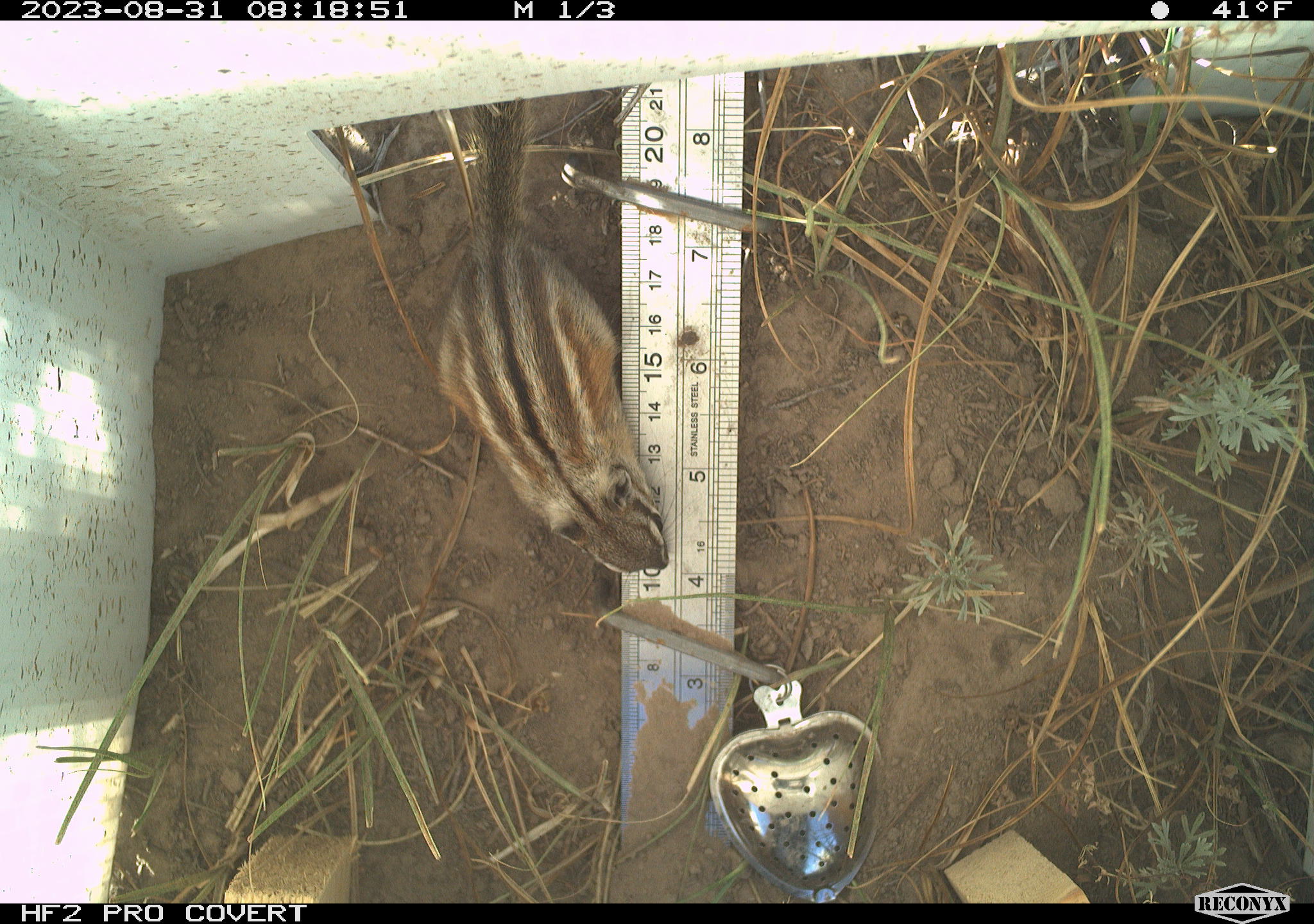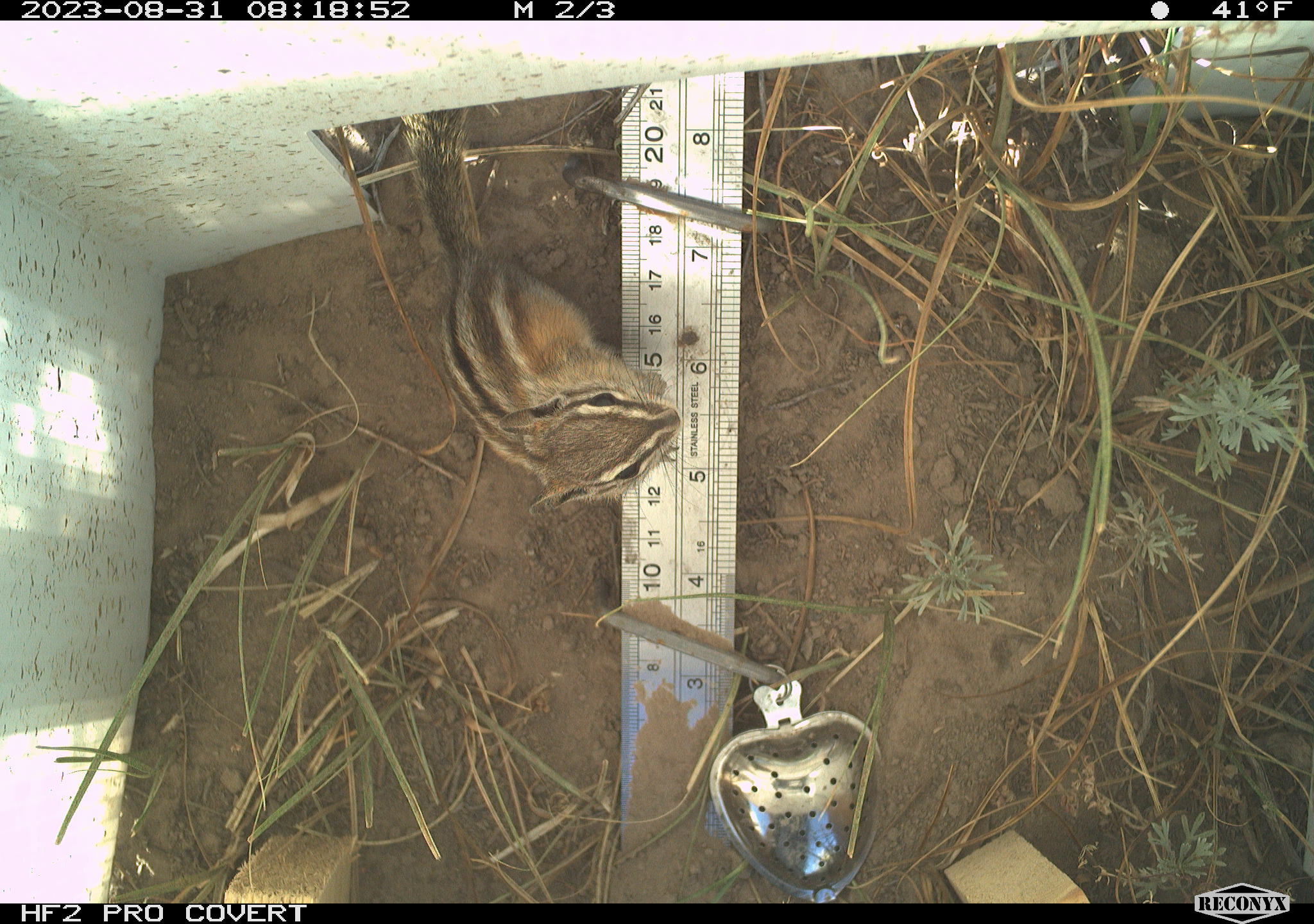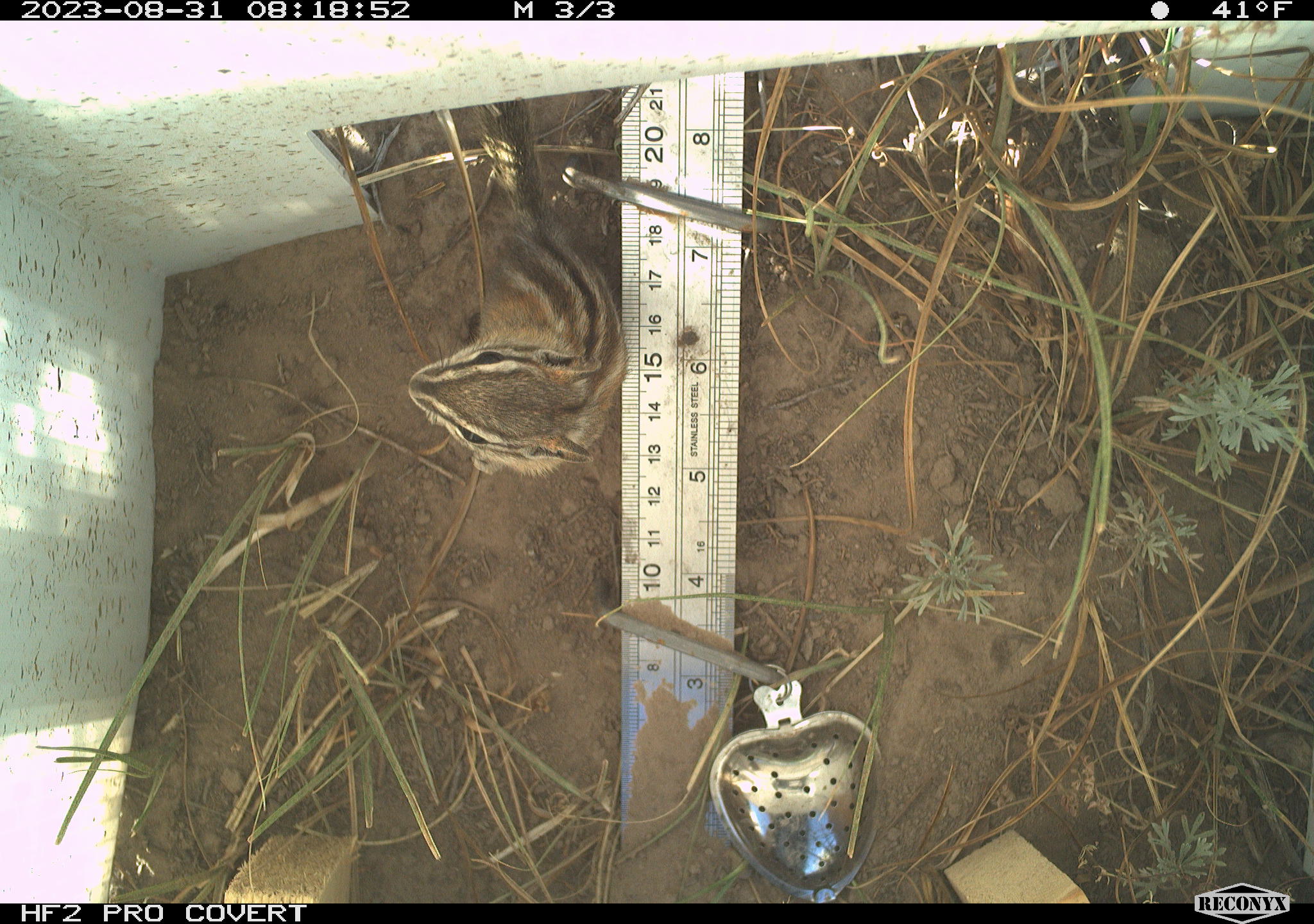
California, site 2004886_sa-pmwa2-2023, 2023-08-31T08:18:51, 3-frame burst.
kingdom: Animalia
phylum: Chordata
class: Mammalia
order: Rodentia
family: Sciuridae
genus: Neotamias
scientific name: Neotamias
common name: western chipmunks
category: neotamias species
Neotamias species (western chipmunks) (Neotamias).